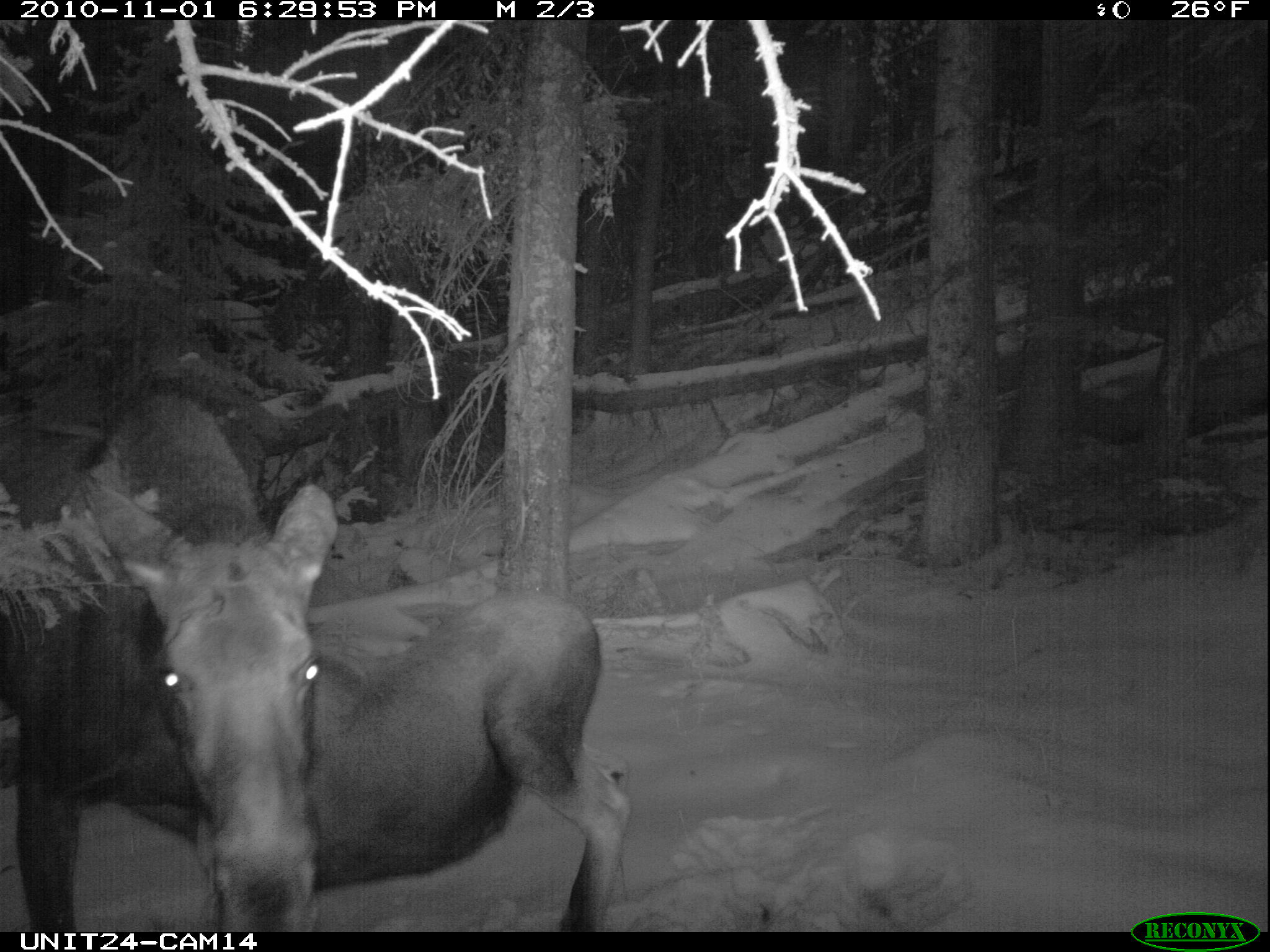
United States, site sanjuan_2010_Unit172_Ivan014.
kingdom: Animalia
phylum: Chordata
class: Mammalia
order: Artiodactyla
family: Cervidae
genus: Alces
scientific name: Alces alces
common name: moose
Alces alces (moose).